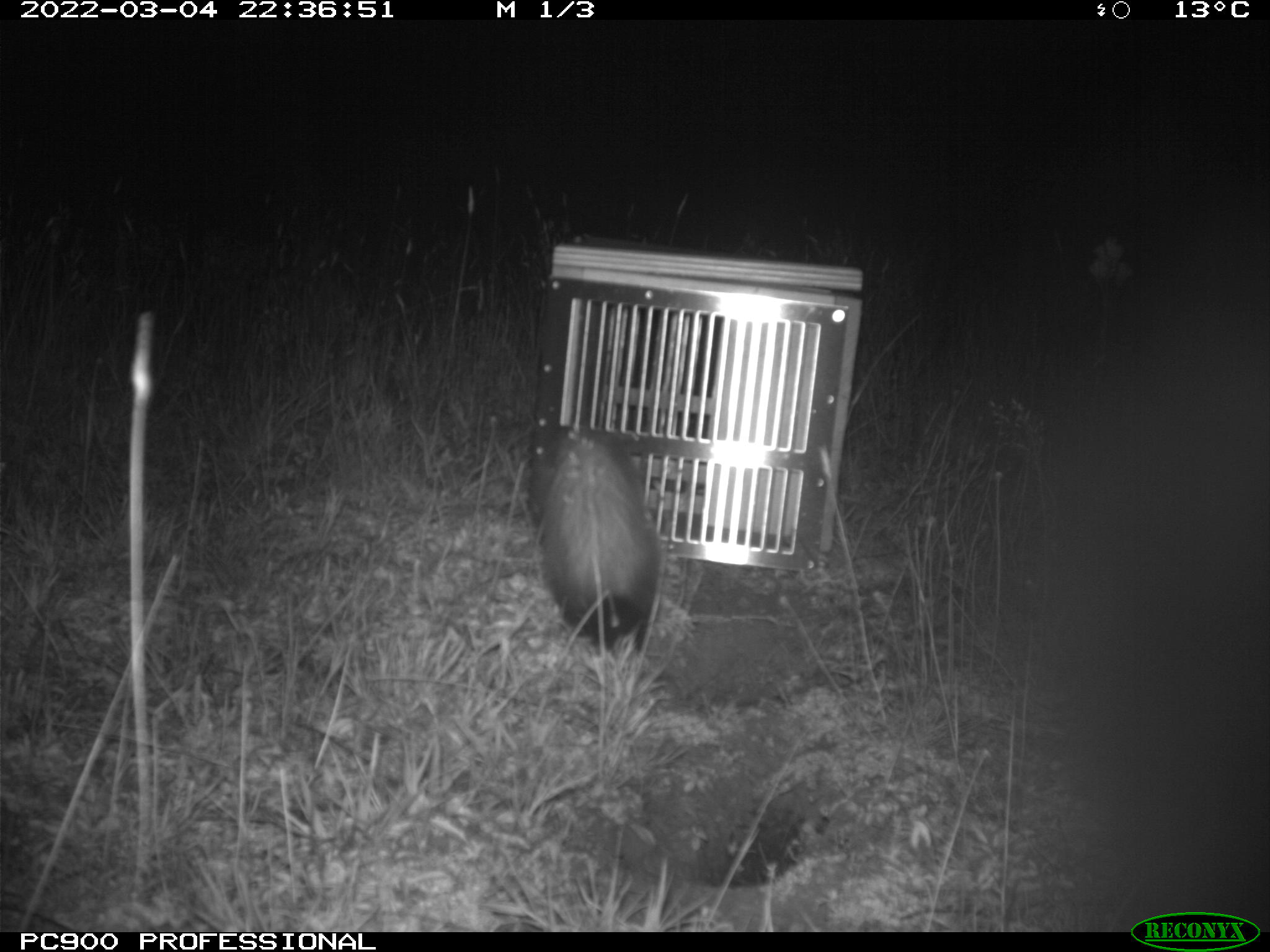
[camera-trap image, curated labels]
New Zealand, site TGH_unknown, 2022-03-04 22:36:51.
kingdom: Animalia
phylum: Chordata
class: Mammalia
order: Carnivora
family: Mustelidae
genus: Mustela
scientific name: Mustela furo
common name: ferret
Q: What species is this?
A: Ferret (Mustela furo).